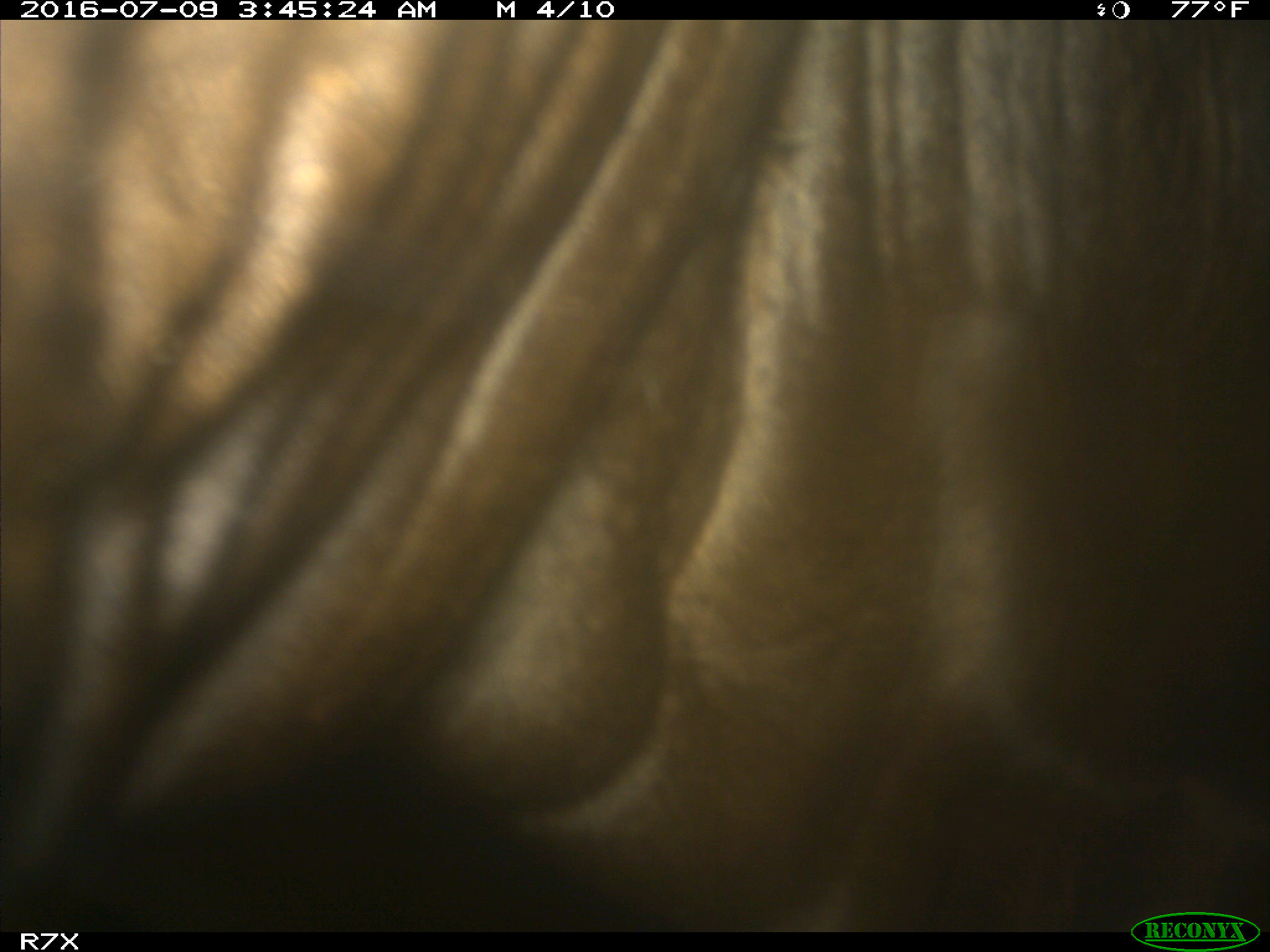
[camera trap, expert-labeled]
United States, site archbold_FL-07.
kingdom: Animalia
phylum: Chordata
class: Mammalia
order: Artiodactyla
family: Bovidae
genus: Bos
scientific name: Bos taurus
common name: domestic cow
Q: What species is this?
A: Bos taurus (domestic cow).